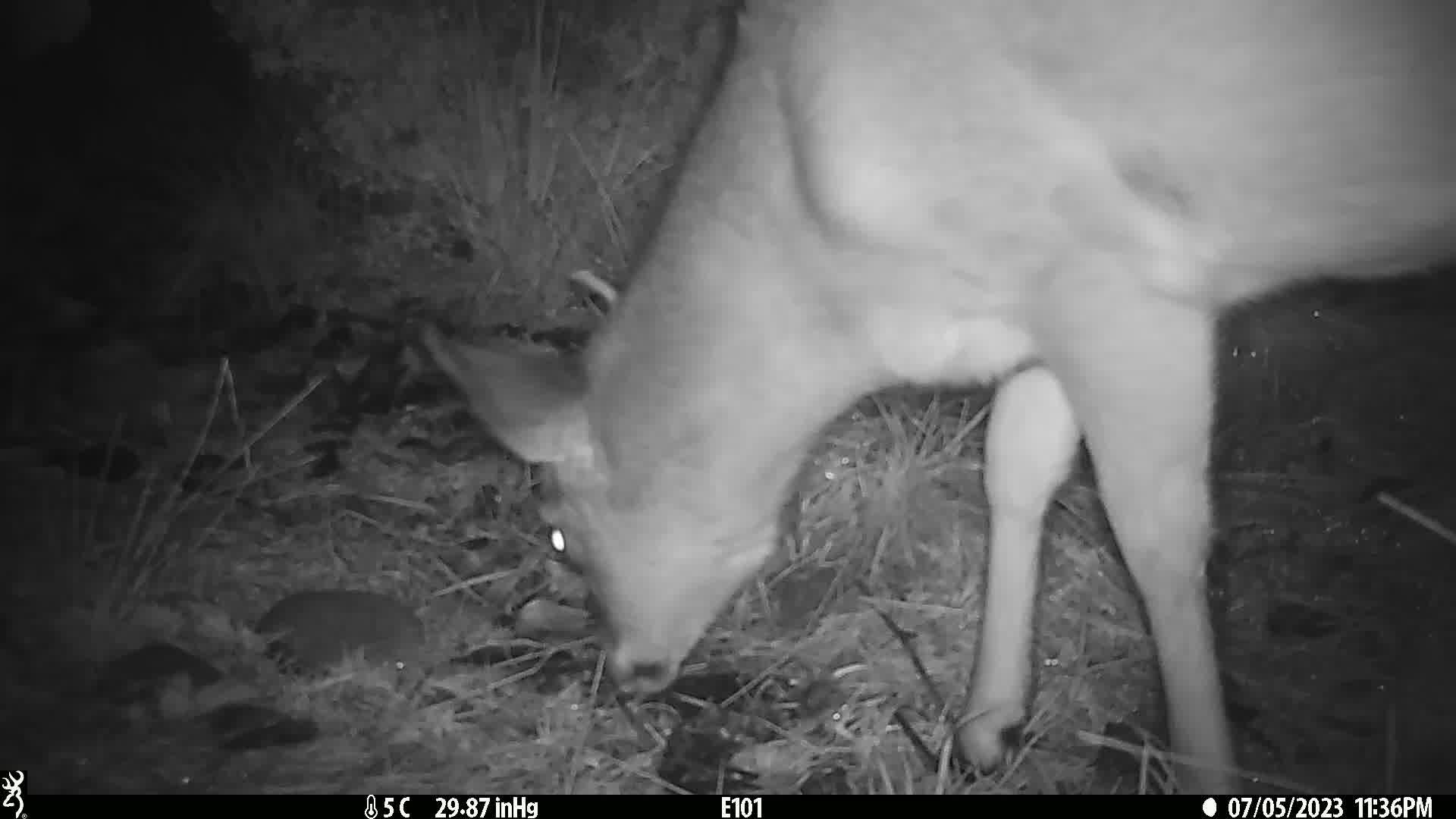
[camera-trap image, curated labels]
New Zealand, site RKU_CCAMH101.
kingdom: Animalia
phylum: Chordata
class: Mammalia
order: Artiodactyla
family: Cervidae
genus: Odocoileus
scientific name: Odocoileus virginianus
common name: white-tailed deer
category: white tailed deer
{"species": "white tailed deer (white-tailed deer) (Odocoileus virginianus)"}